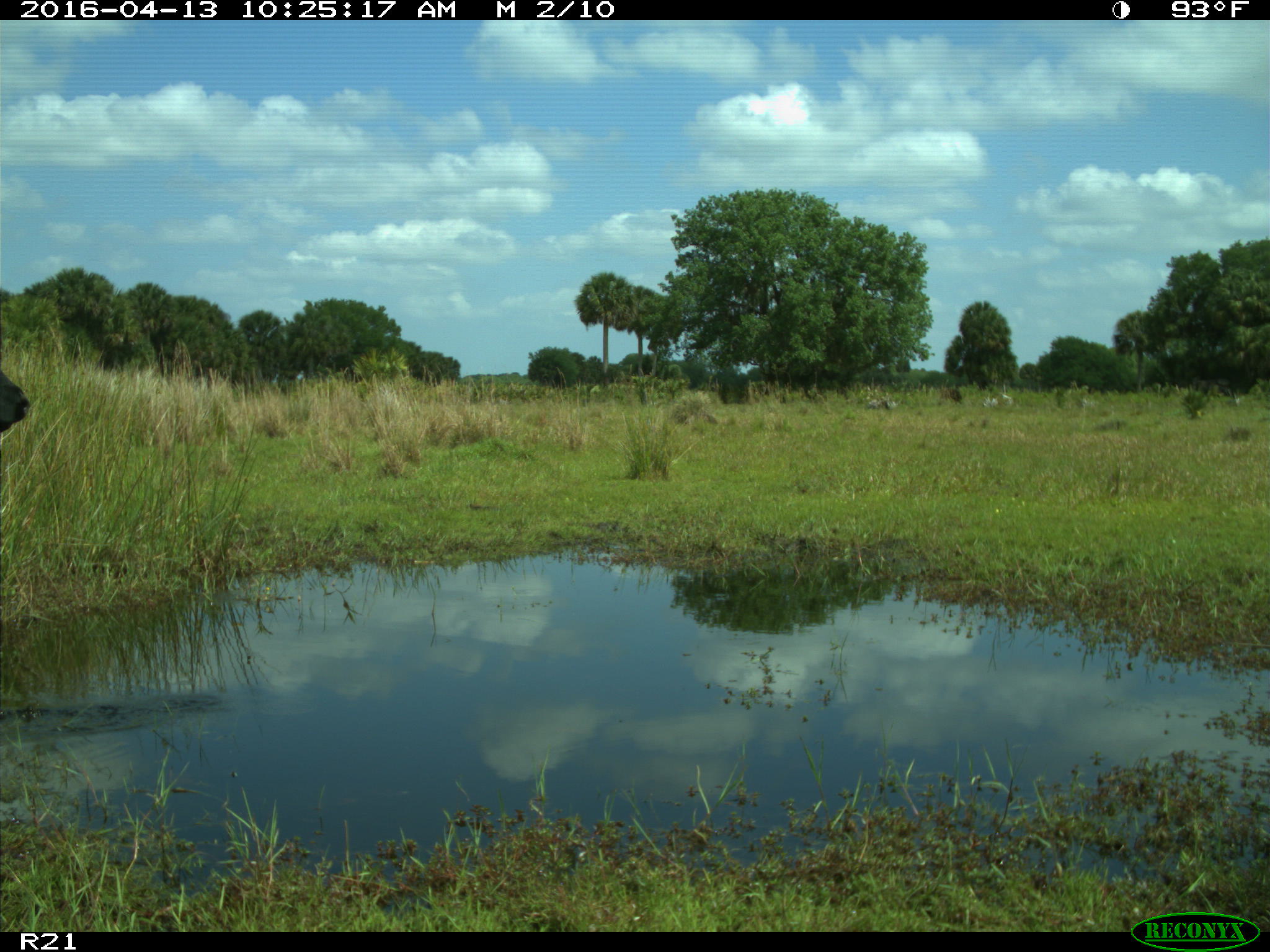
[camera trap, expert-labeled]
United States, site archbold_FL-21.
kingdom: Animalia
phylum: Chordata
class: Mammalia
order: Artiodactyla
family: Bovidae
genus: Bos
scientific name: Bos taurus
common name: domestic cow